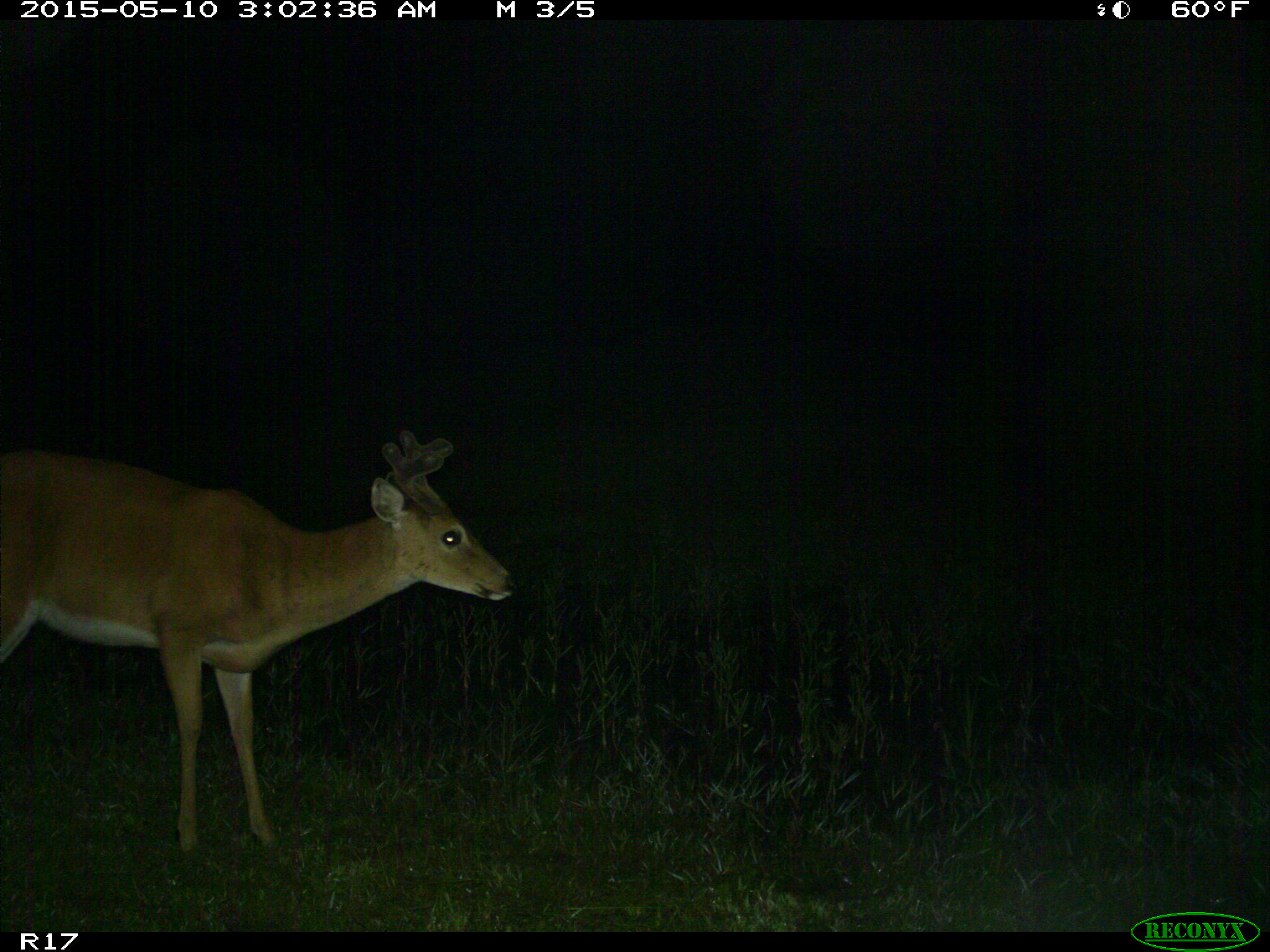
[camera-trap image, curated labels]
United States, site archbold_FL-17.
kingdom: Animalia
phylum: Chordata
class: Mammalia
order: Artiodactyla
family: Cervidae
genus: Odocoileus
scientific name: Odocoileus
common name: deer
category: unidentified deer